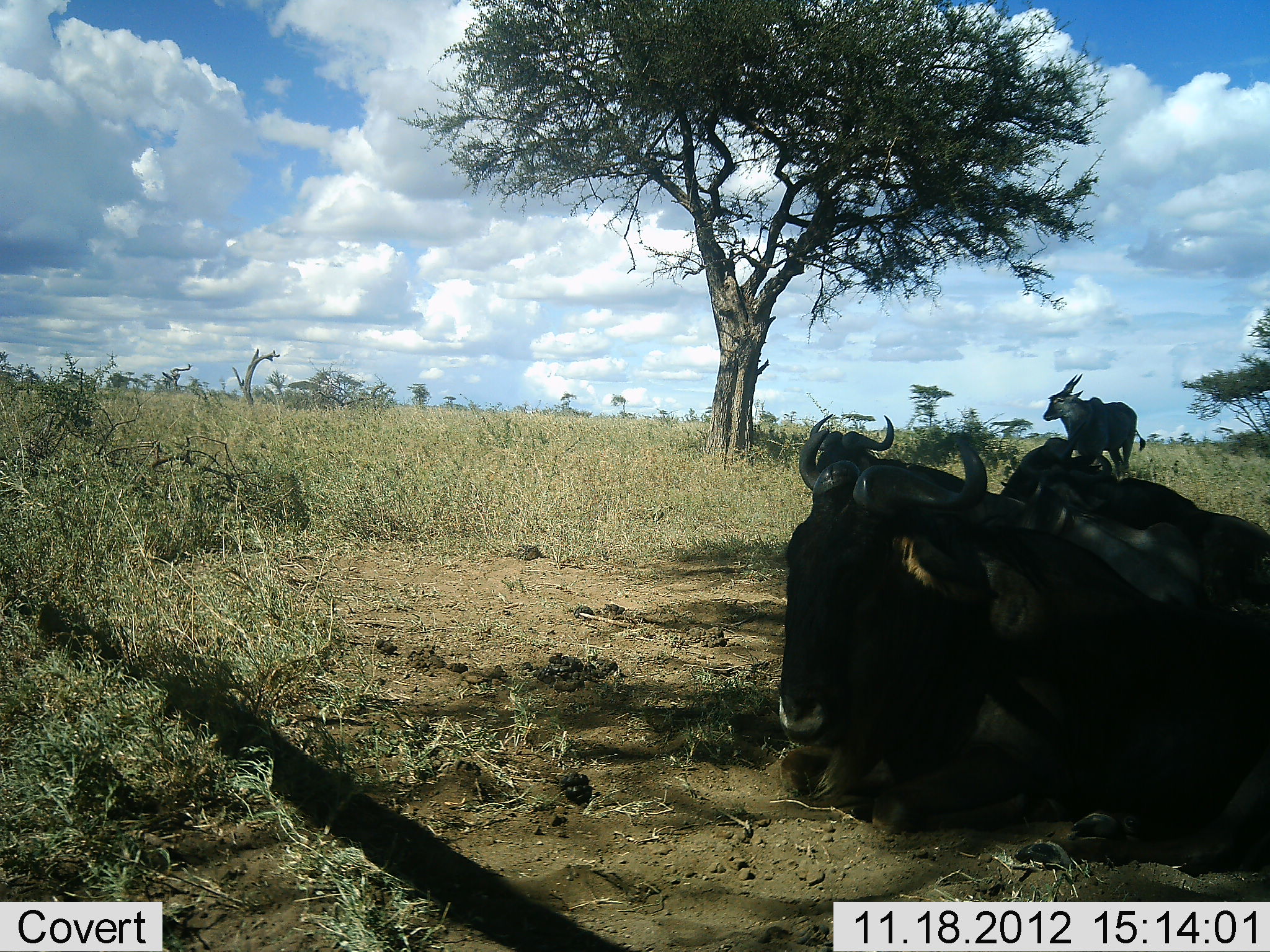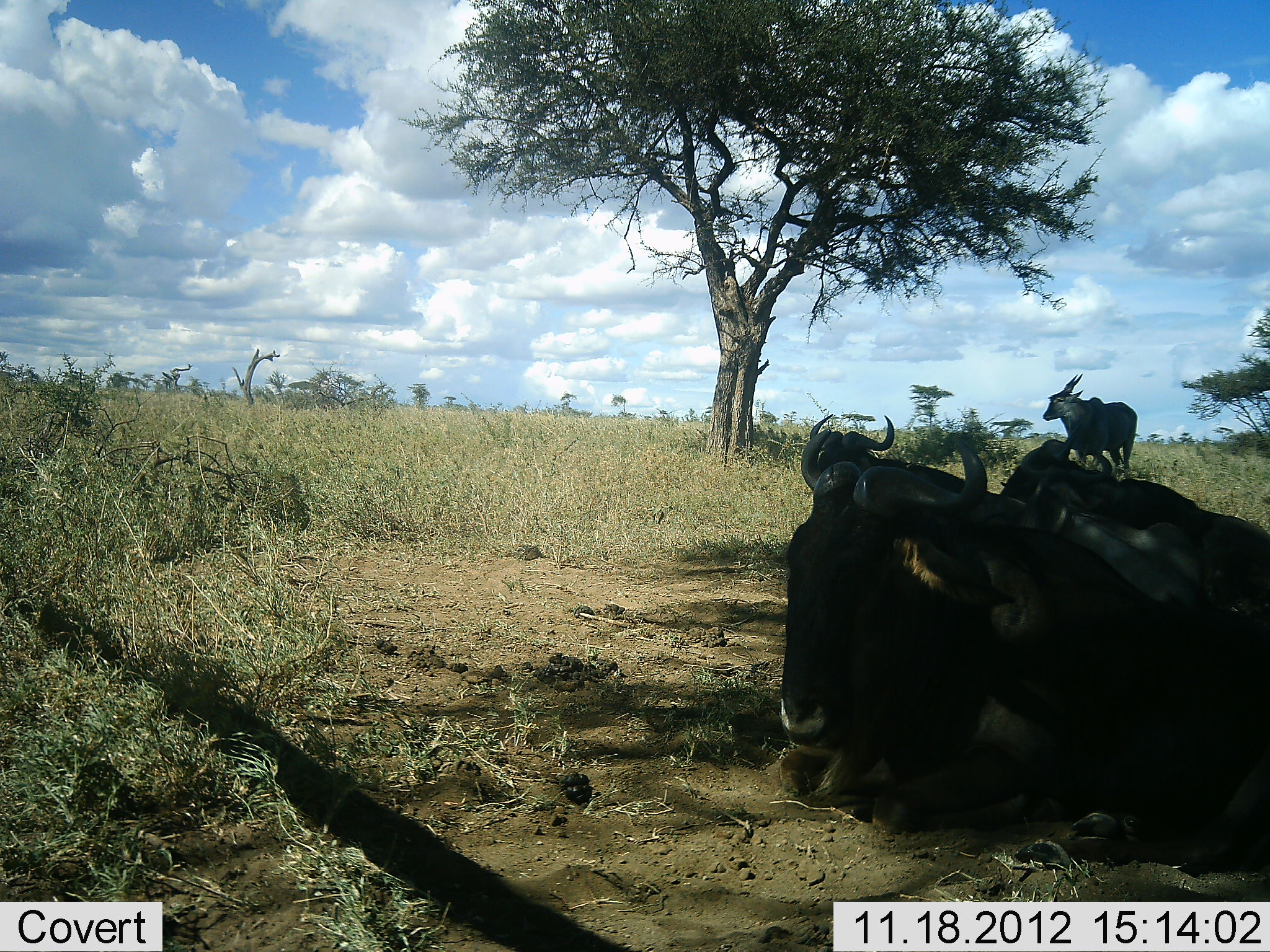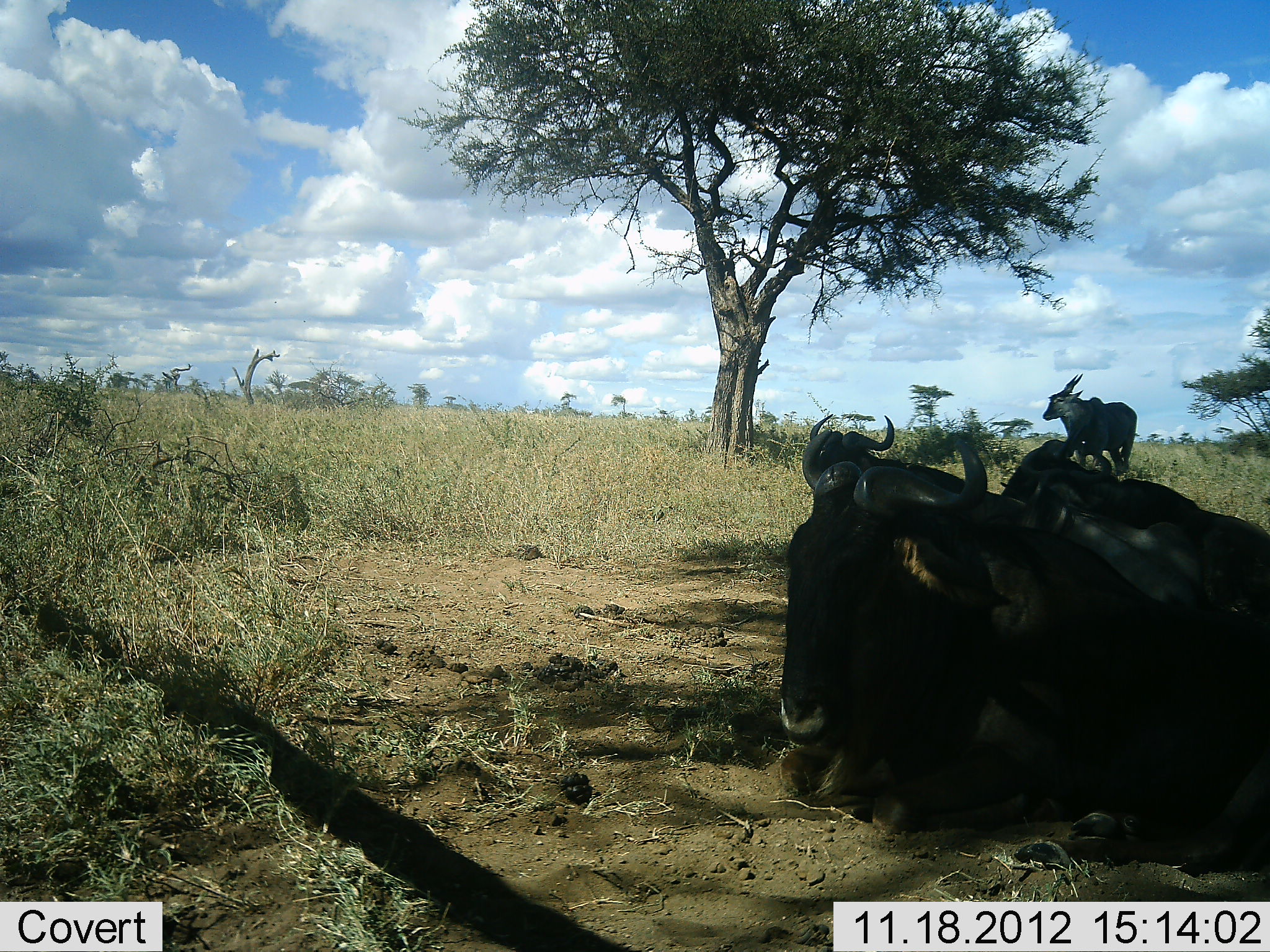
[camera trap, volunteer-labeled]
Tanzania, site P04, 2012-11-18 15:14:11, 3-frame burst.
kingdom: Animalia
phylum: Chordata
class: Mammalia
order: Artiodactyla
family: Bovidae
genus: Tragelaphus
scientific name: Tragelaphus oryx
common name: eland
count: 1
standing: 100%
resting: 0%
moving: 0%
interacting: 0%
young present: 0%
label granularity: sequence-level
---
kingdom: Animalia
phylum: Chordata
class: Mammalia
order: Artiodactyla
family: Bovidae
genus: Connochaetes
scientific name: Connochaetes taurinus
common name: blue wildebeest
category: wildebeest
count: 3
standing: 0%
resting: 100%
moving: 0%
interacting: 17%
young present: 0%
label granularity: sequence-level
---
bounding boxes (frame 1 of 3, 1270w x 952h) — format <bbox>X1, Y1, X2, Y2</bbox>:
animal: <bbox>773, 430, 1270, 875</bbox>; <bbox>993, 435, 1270, 608</bbox>; <bbox>998, 465, 1240, 617</bbox>; <bbox>804, 411, 1023, 532</bbox>; <bbox>1039, 373, 1147, 478</bbox>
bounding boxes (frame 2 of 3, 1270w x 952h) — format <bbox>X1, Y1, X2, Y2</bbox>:
animal: <bbox>771, 429, 1268, 877</bbox>; <bbox>999, 429, 1270, 592</bbox>; <bbox>1015, 453, 1215, 616</bbox>; <bbox>800, 410, 1001, 521</bbox>; <bbox>1042, 372, 1138, 473</bbox>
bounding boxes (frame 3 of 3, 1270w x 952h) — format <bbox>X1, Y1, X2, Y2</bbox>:
animal: <bbox>774, 426, 1270, 878</bbox>; <bbox>1001, 427, 1265, 613</bbox>; <bbox>1014, 472, 1224, 617</bbox>; <bbox>802, 413, 1004, 526</bbox>; <bbox>1039, 372, 1139, 476</bbox>